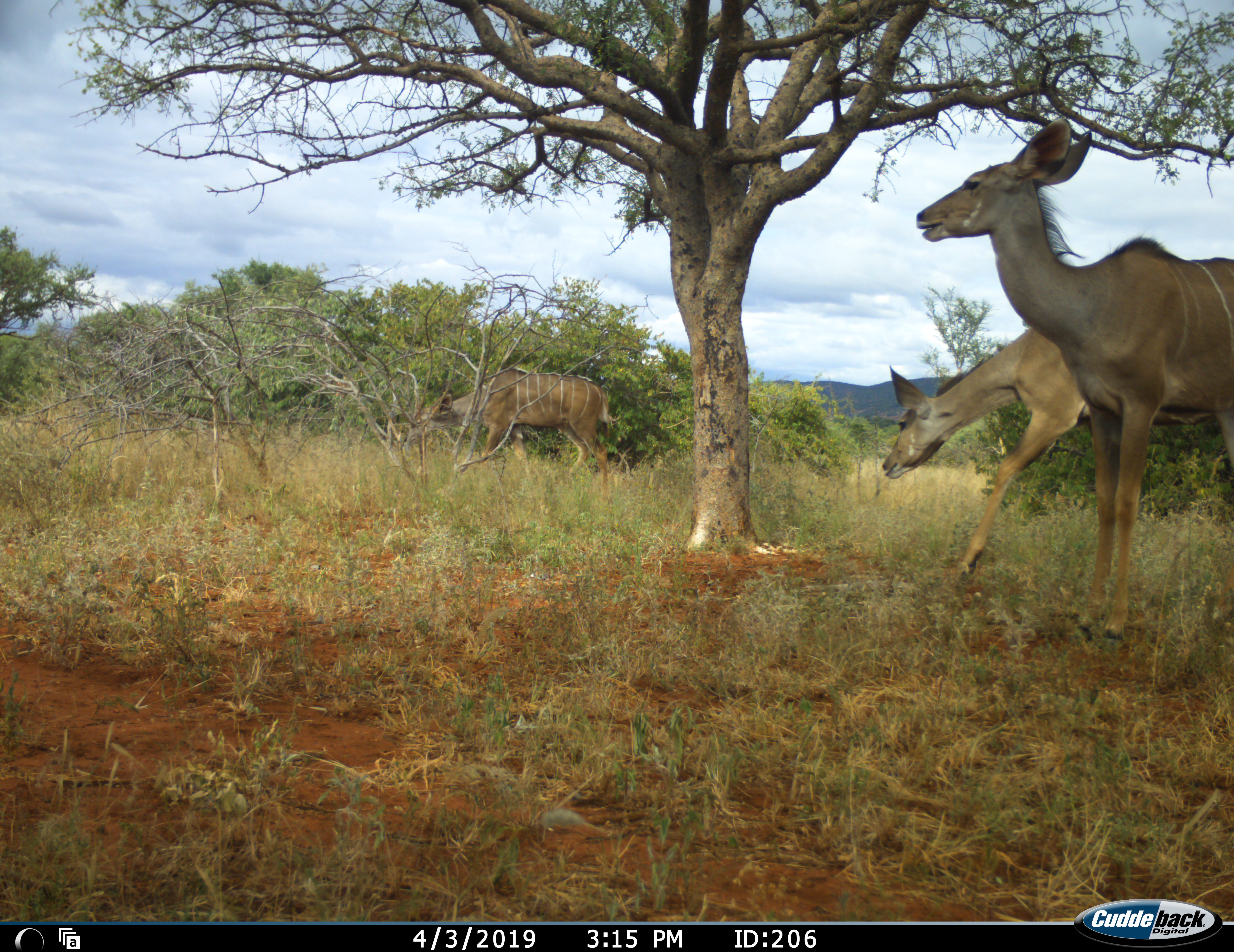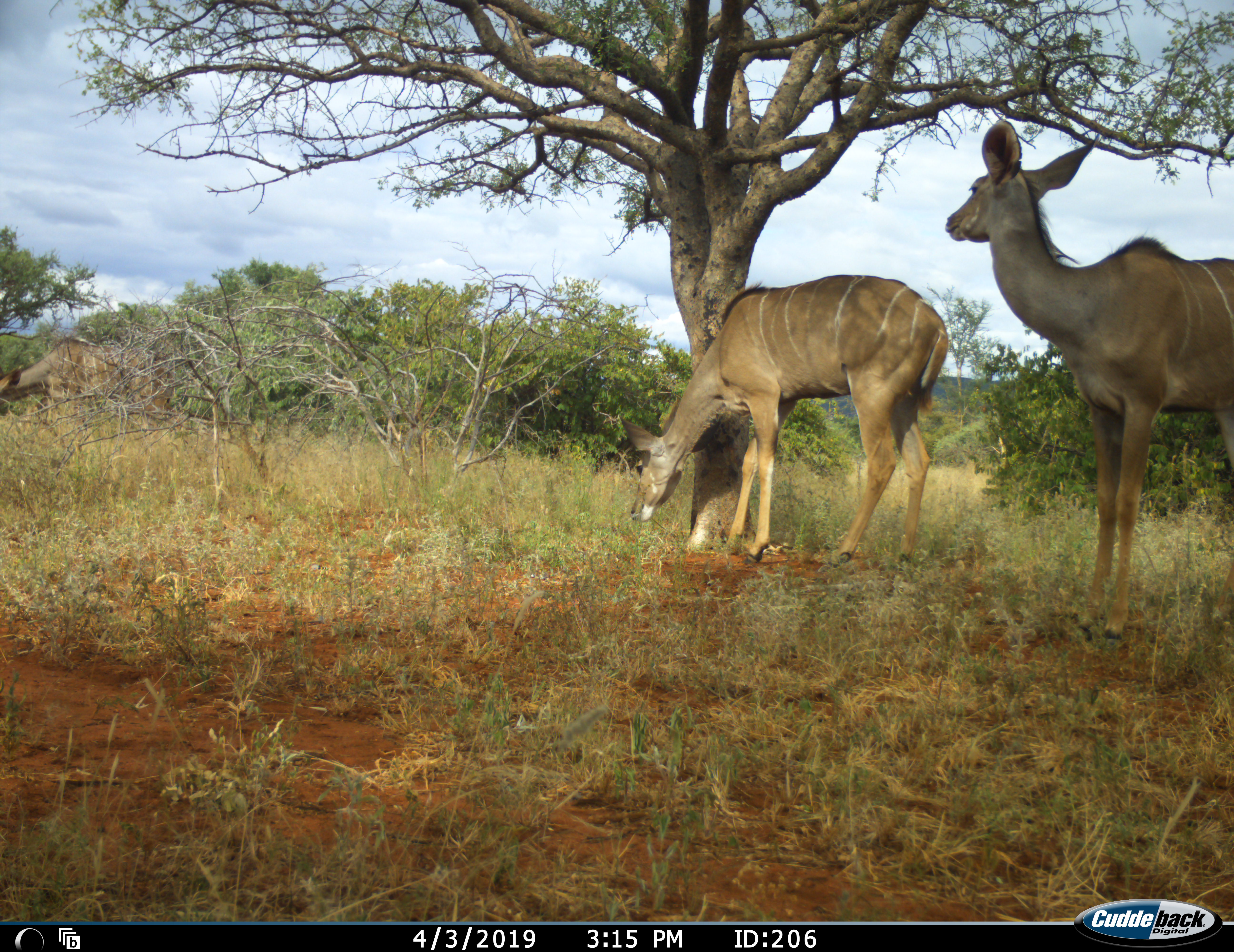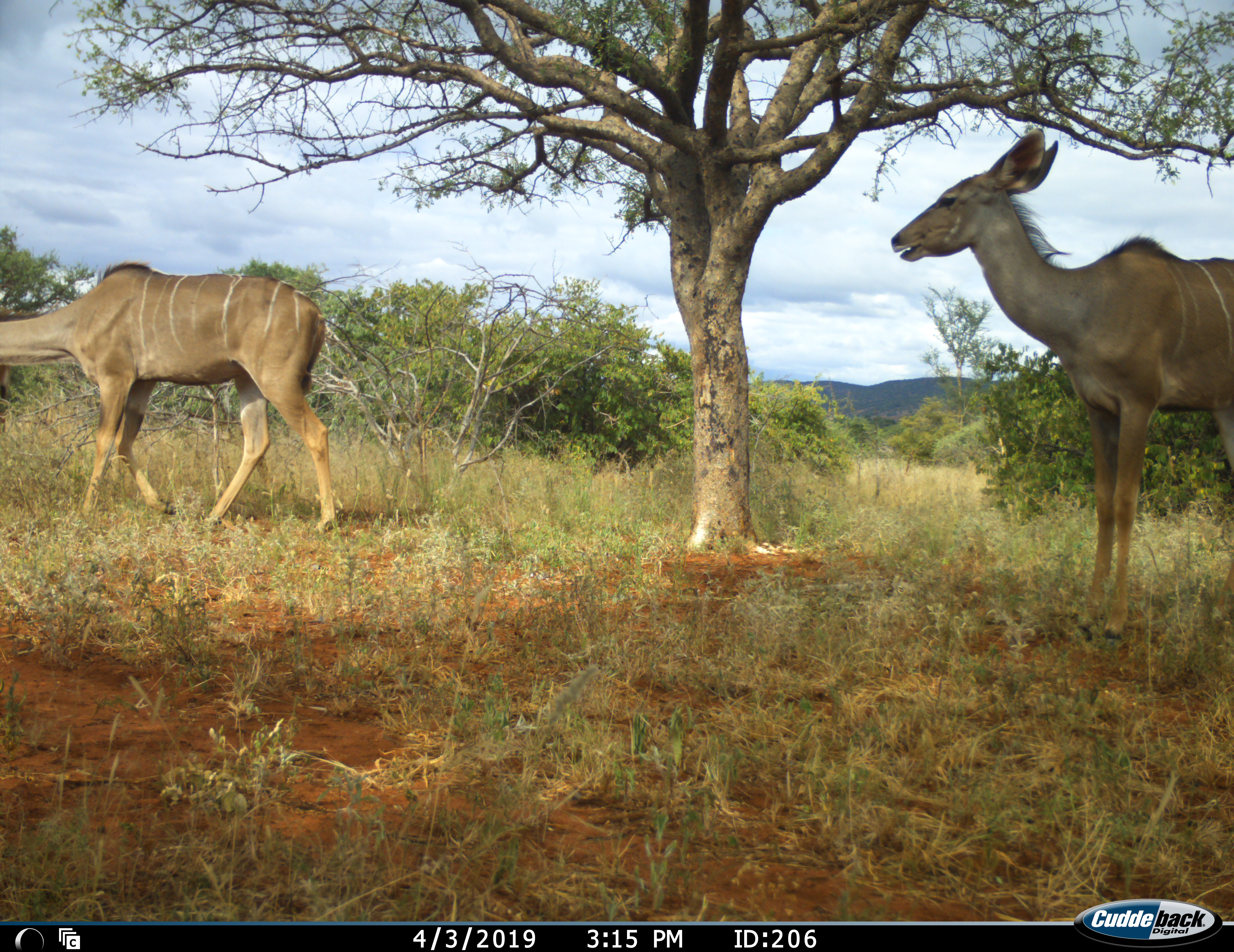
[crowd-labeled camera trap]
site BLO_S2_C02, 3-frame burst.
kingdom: Animalia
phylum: Chordata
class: Mammalia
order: Artiodactyla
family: Bovidae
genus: Tragelaphus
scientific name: Tragelaphus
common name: kudu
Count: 3.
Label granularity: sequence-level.